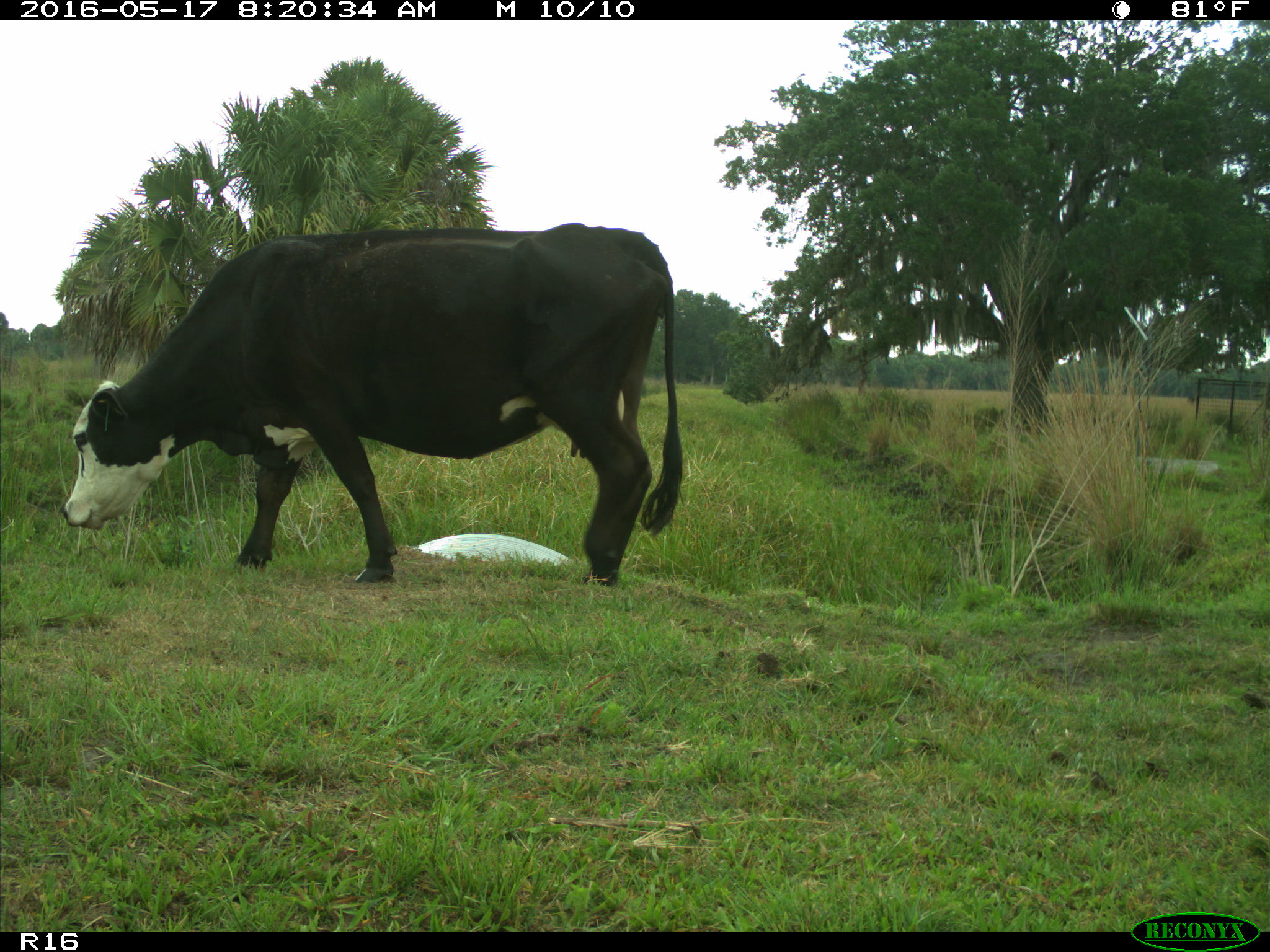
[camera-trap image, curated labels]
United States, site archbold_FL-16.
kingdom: Animalia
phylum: Chordata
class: Mammalia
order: Artiodactyla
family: Bovidae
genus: Bos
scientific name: Bos taurus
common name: domestic cow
Bos taurus (domestic cow).